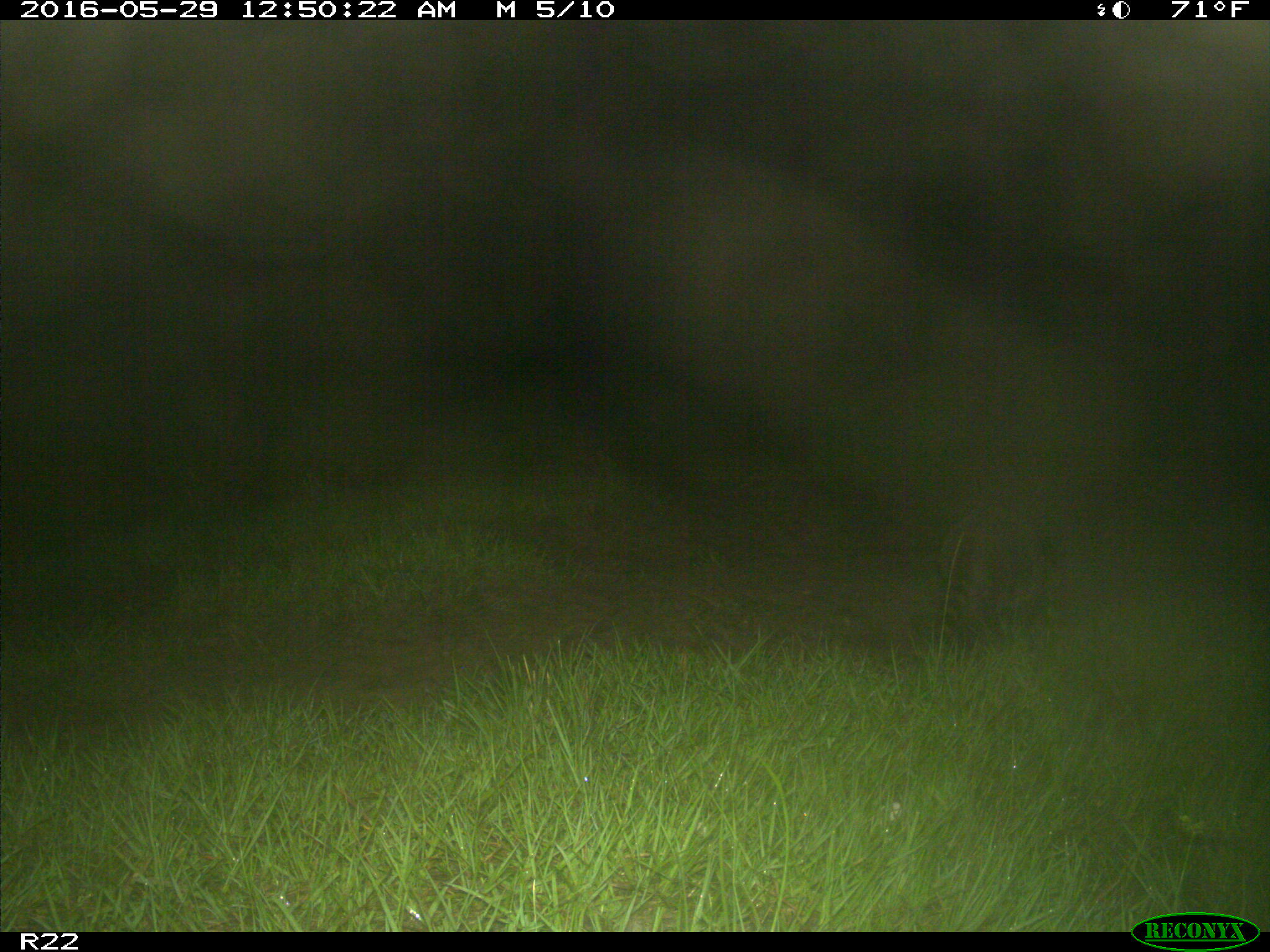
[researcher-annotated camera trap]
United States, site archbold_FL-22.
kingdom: Animalia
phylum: Chordata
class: Mammalia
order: Carnivora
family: Procyonidae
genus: Procyon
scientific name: Procyon lotor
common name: common raccoon